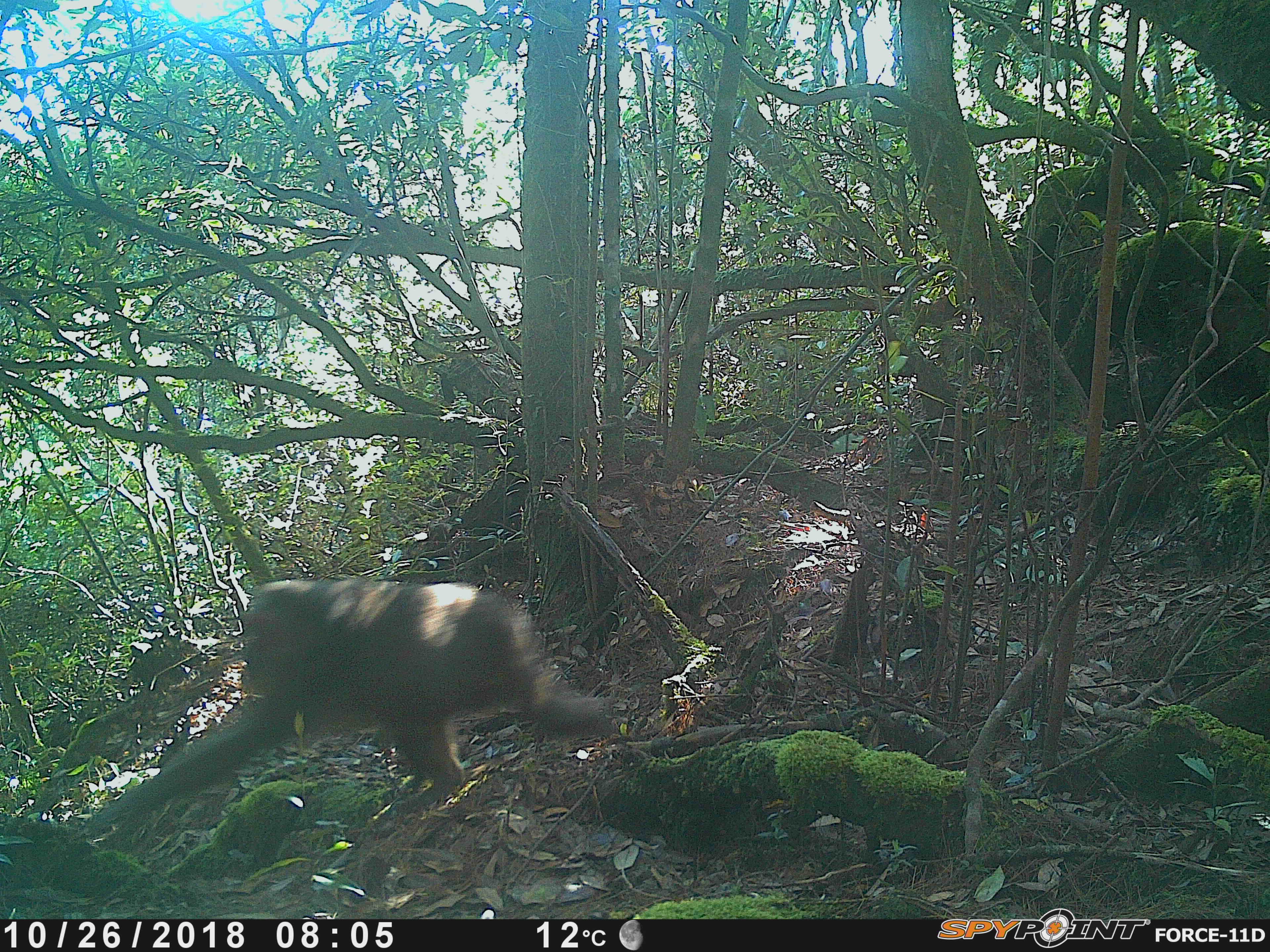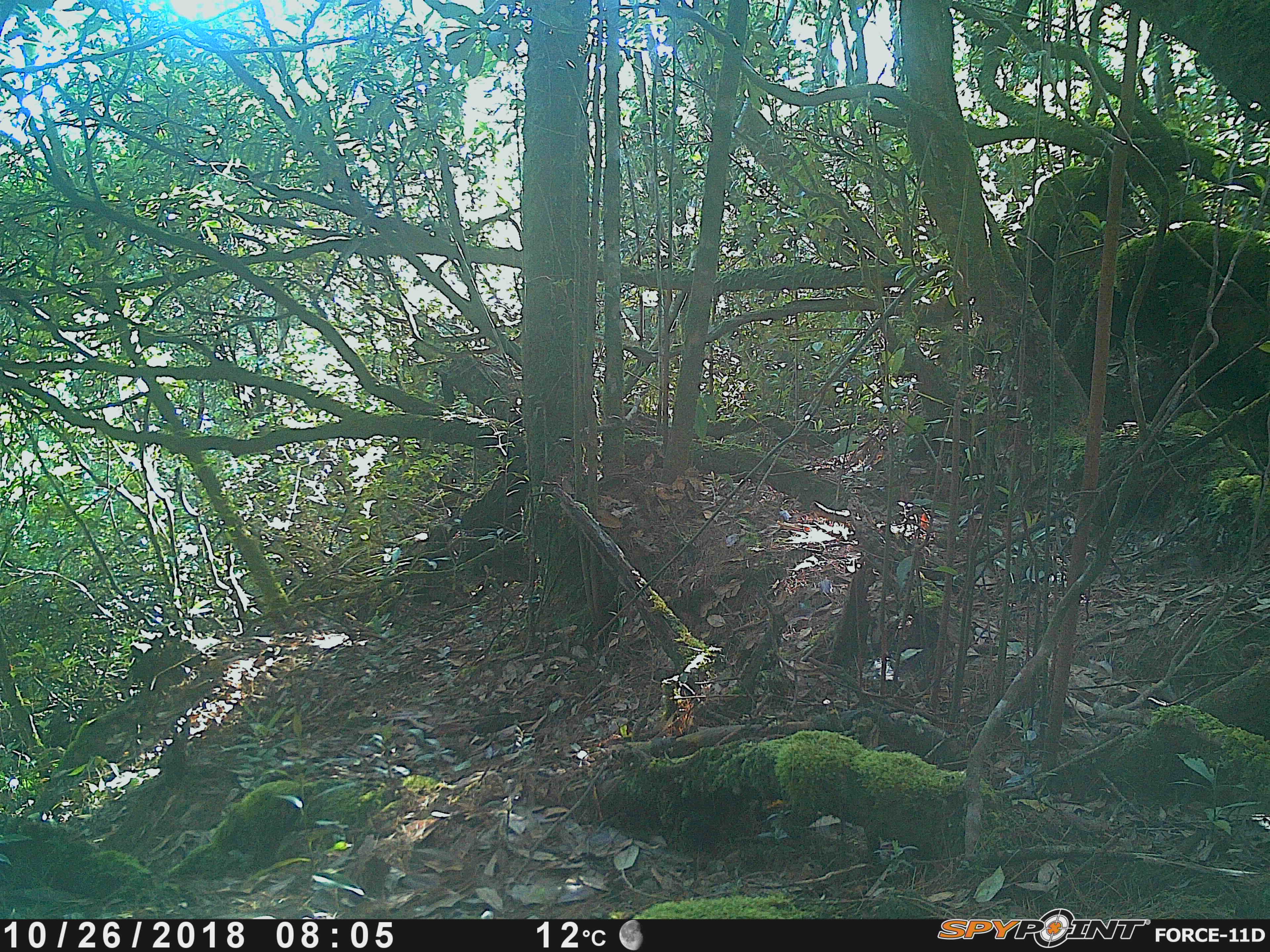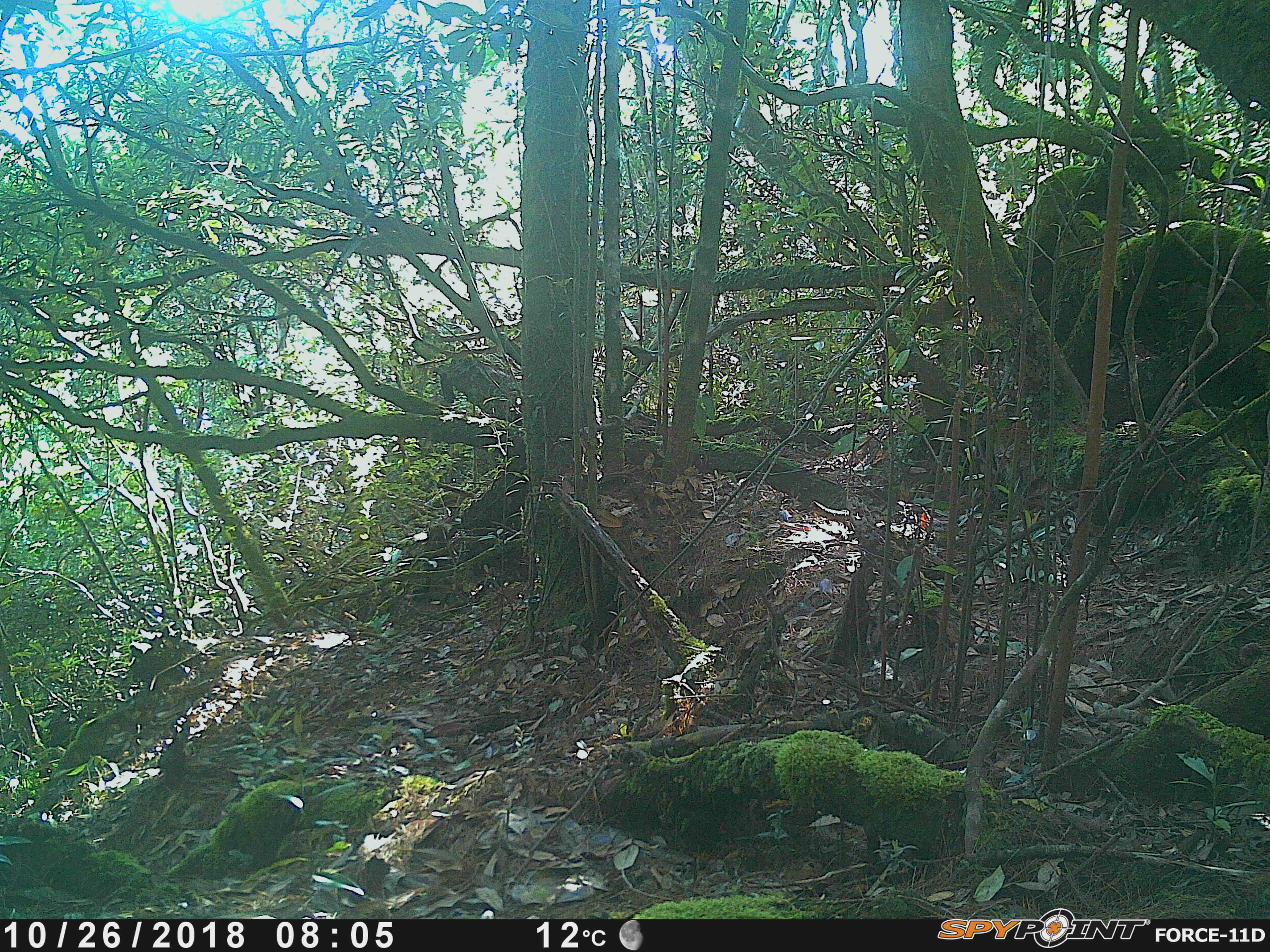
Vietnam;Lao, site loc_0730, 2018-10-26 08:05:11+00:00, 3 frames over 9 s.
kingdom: Animalia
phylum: Chordata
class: Mammalia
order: Primates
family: Cercopithecidae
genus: Macaca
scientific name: Macaca arctoides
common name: stump-tailed macaque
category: stump tailed macaque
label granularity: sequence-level